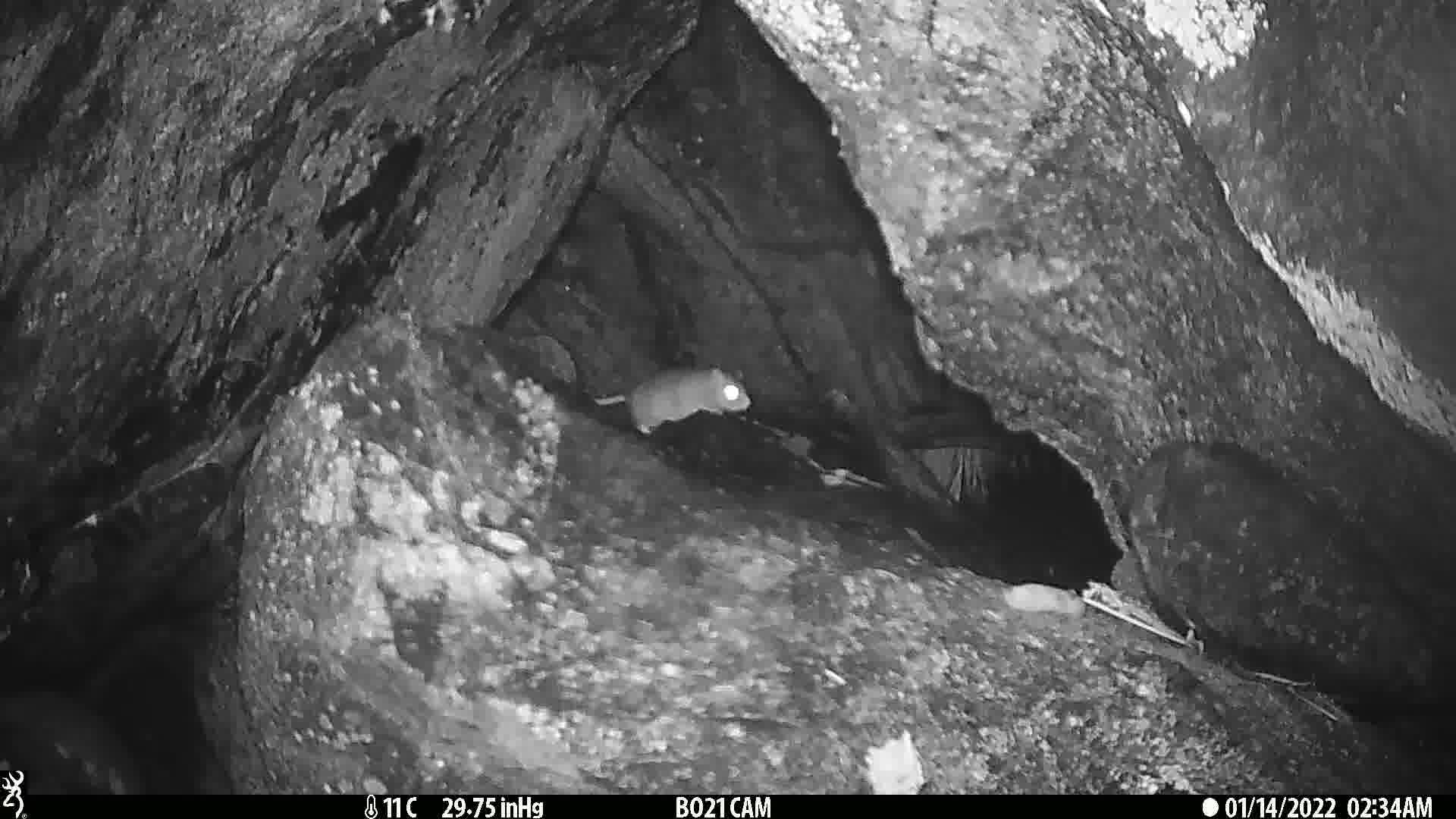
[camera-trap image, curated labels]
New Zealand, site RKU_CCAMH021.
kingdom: Animalia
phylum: Chordata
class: Mammalia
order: Rodentia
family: Muridae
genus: Rattus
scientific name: Rattus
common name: rat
Rat (Rattus).